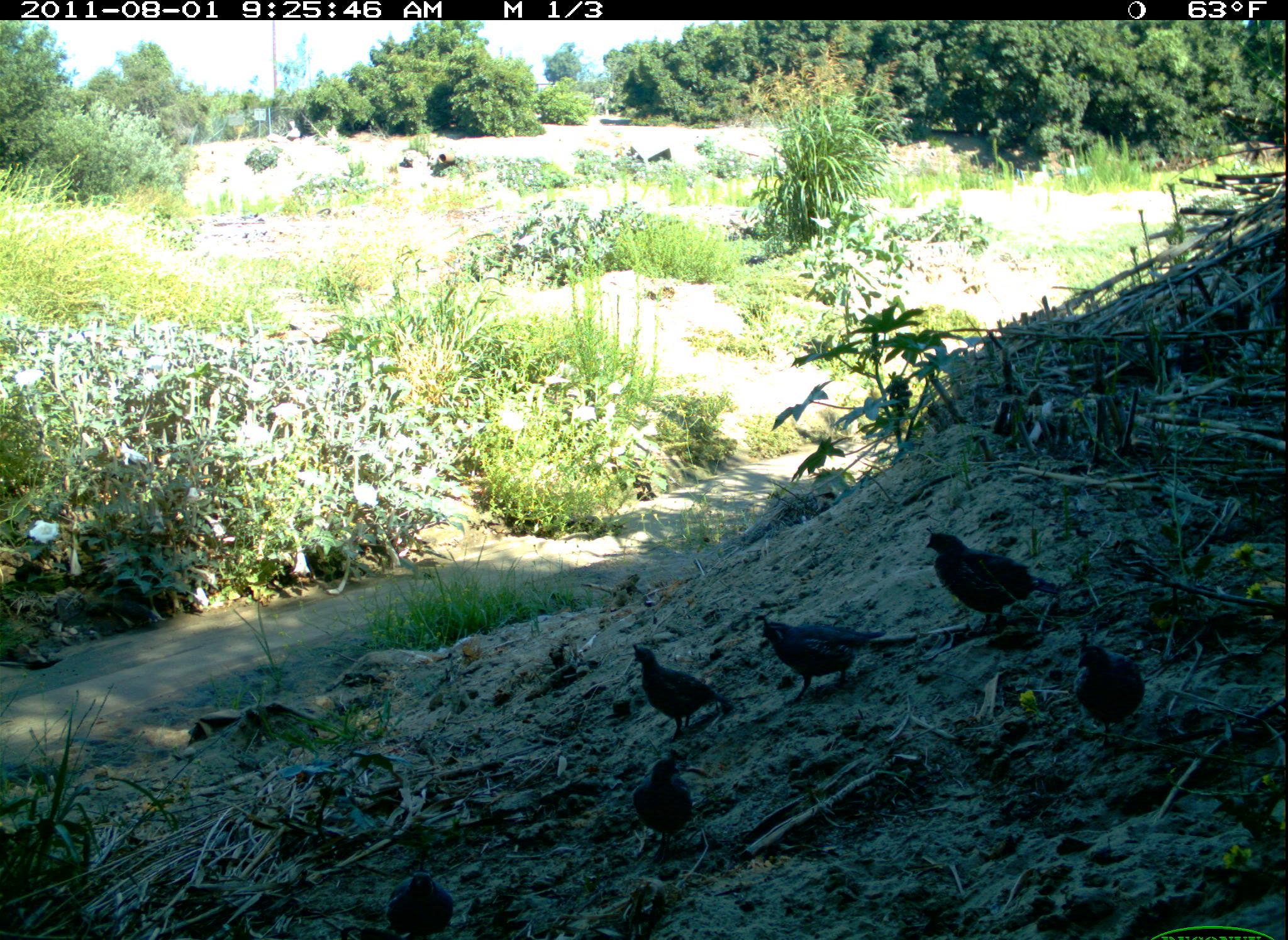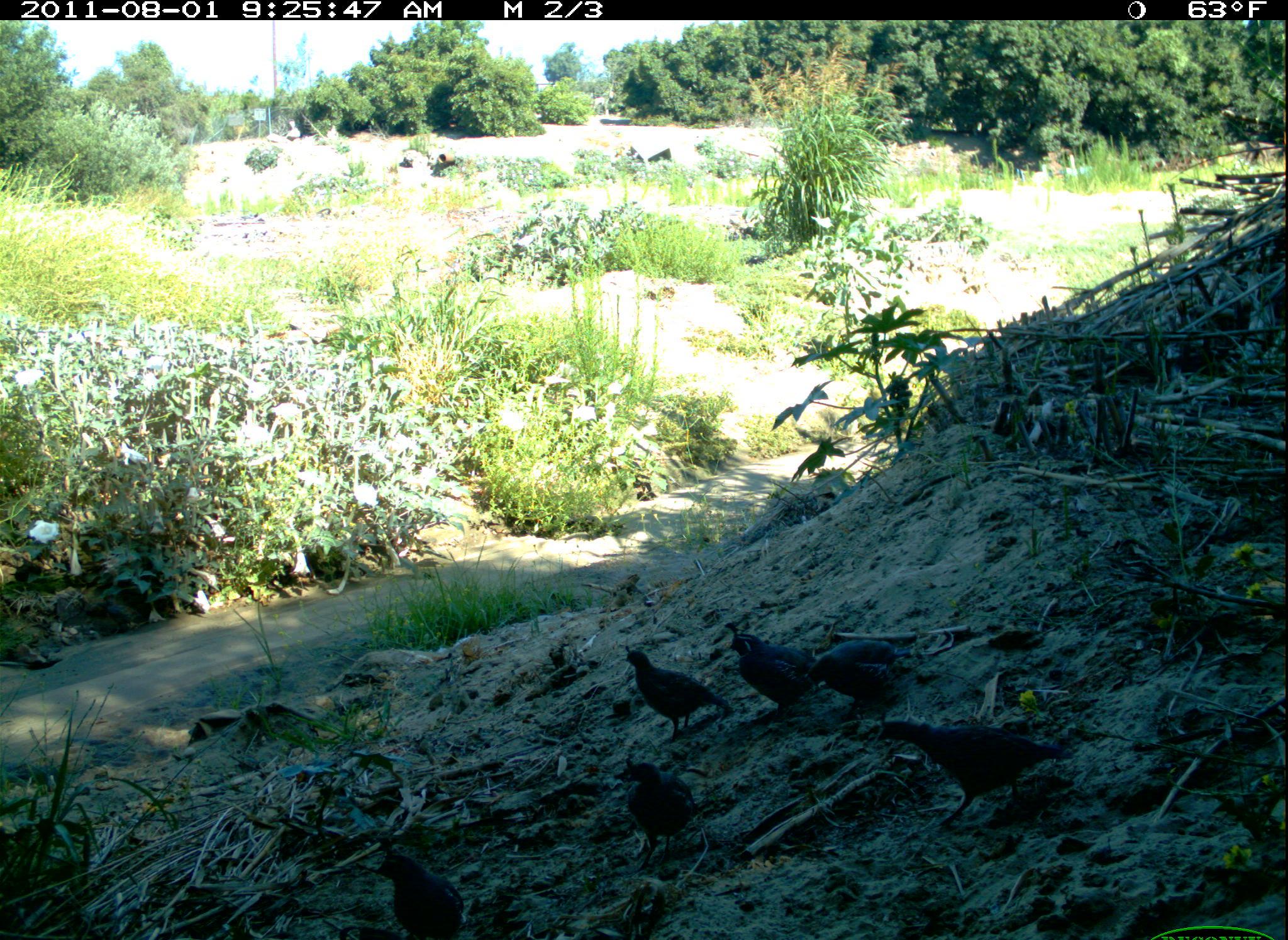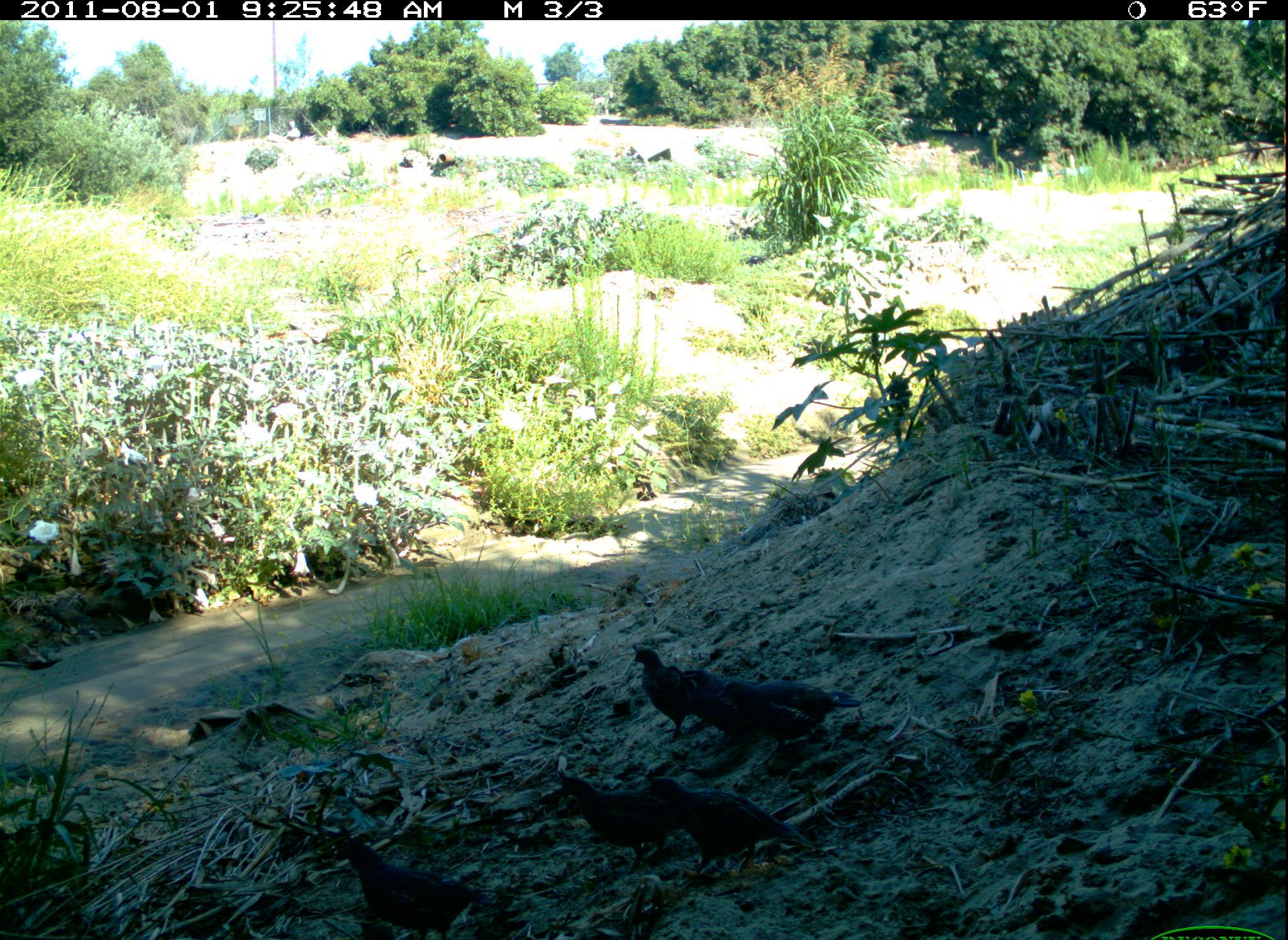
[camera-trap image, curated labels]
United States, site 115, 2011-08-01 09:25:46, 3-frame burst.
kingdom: Animalia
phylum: Chordata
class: Aves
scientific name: Aves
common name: bird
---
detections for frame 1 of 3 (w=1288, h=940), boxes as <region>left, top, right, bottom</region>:
bird: <region>926, 522, 1061, 641</region>; <region>752, 610, 898, 701</region>; <region>628, 633, 739, 744</region>; <region>1063, 626, 1159, 733</region>; <region>626, 754, 715, 847</region>; <region>385, 859, 459, 940</region>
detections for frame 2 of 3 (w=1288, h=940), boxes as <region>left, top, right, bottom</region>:
bird: <region>879, 707, 1069, 821</region>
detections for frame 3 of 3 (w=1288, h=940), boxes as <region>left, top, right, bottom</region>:
bird: <region>658, 656, 779, 751</region>